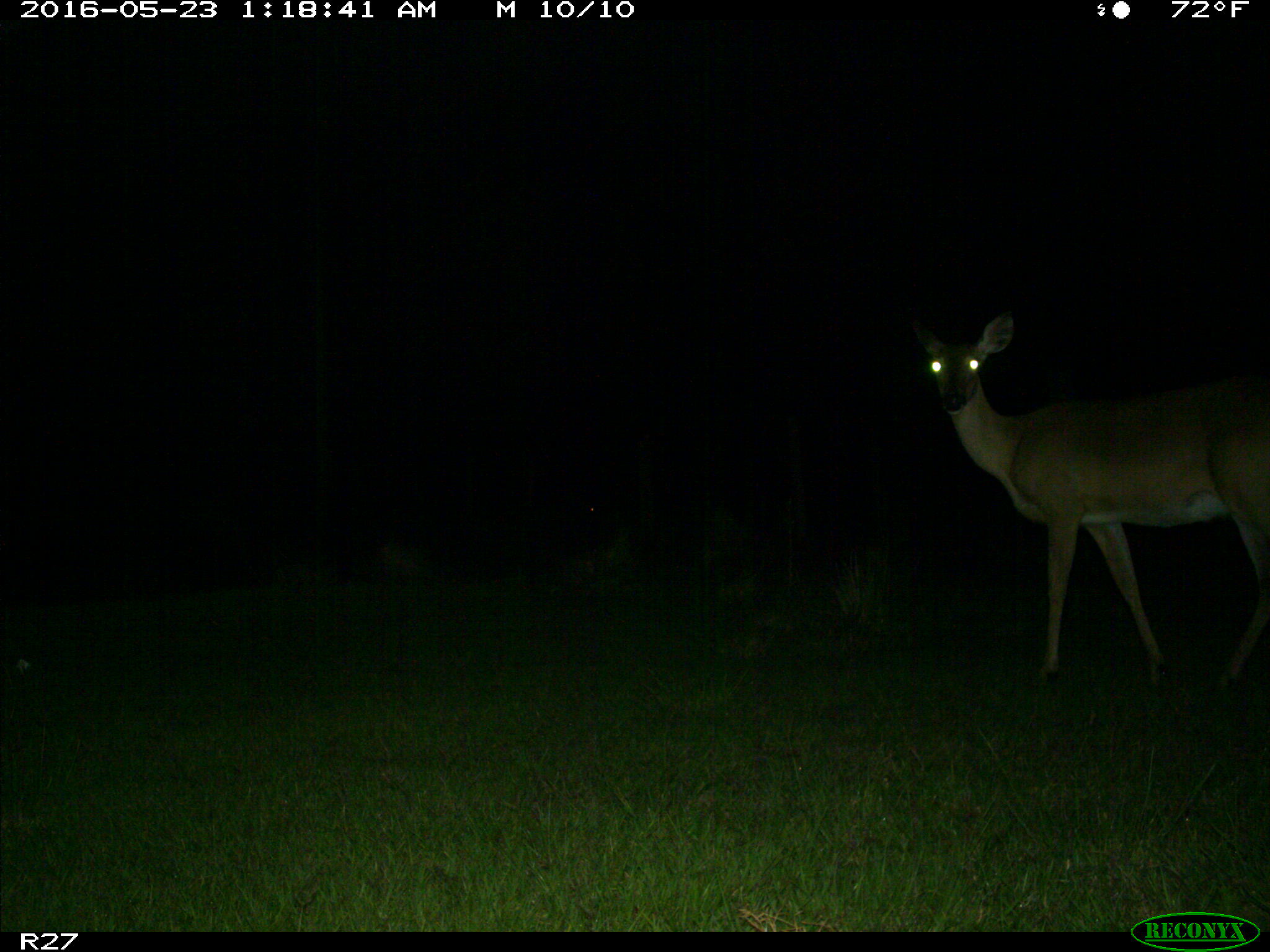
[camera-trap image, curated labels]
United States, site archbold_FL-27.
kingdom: Animalia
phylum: Chordata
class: Mammalia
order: Artiodactyla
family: Cervidae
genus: Odocoileus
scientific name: Odocoileus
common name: deer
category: unidentified deer